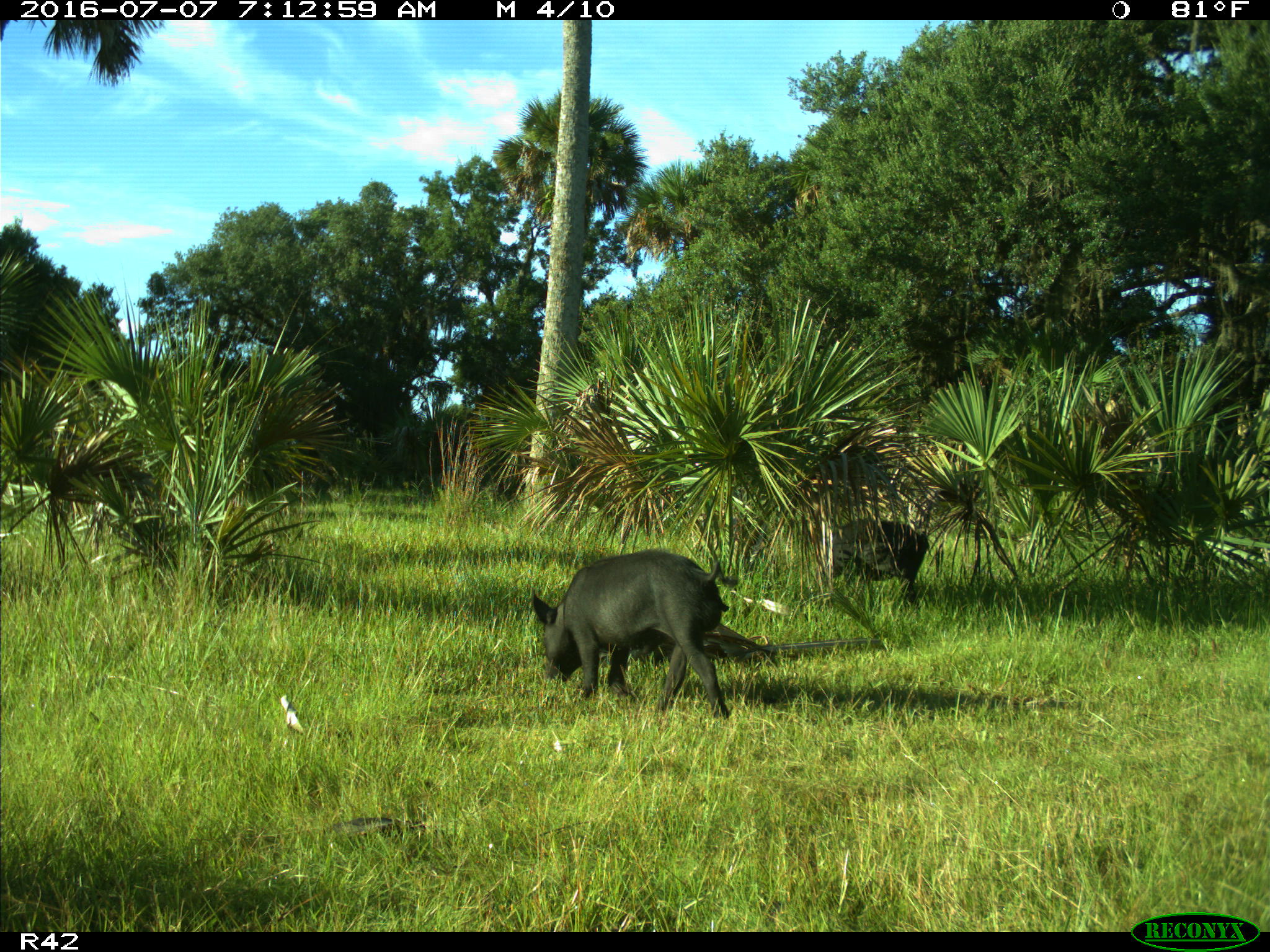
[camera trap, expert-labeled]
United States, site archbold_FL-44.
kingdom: Animalia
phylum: Chordata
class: Mammalia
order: Artiodactyla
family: Suidae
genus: Sus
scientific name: Sus scrofa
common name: wild boar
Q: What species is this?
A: Sus scrofa (wild boar).